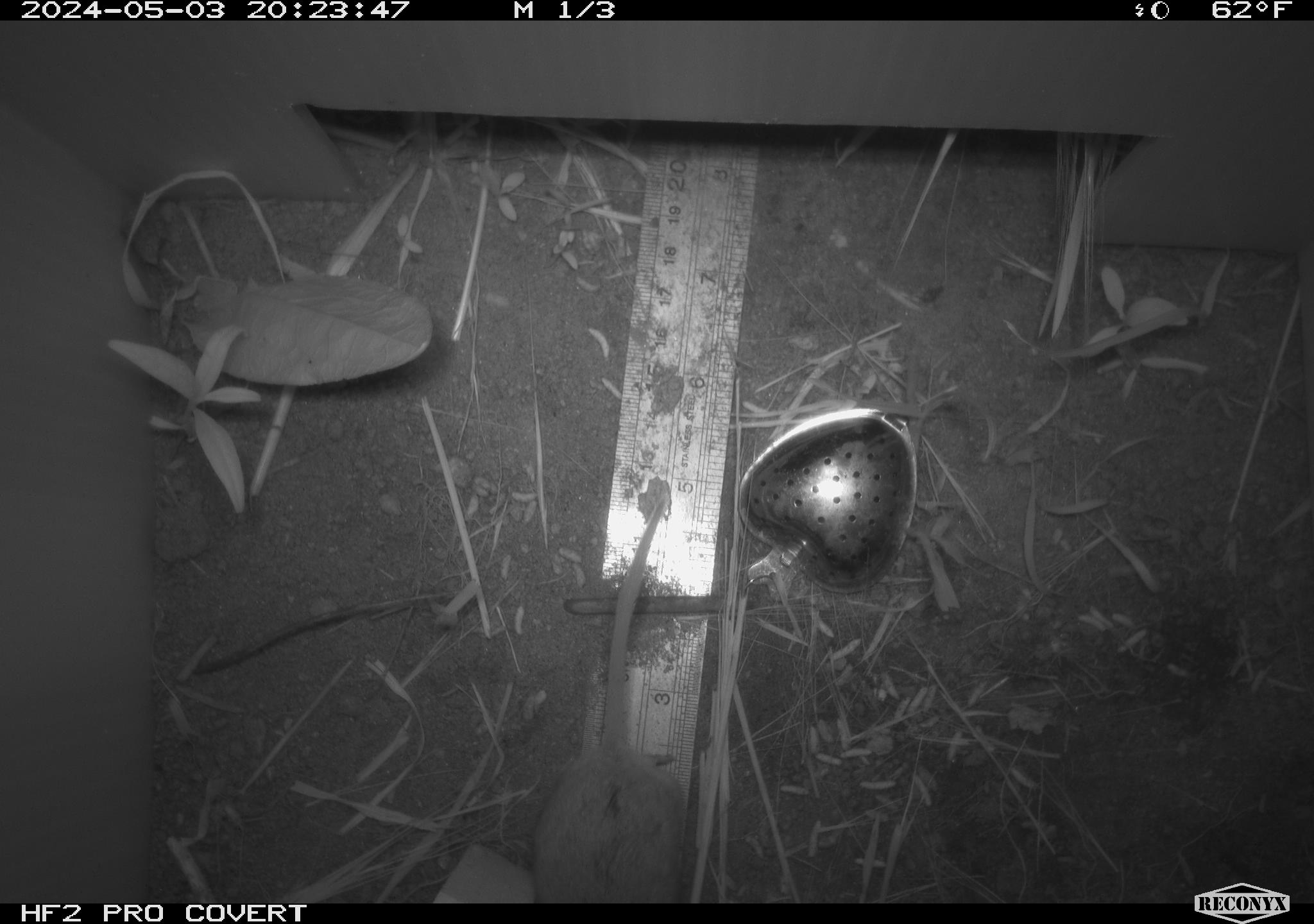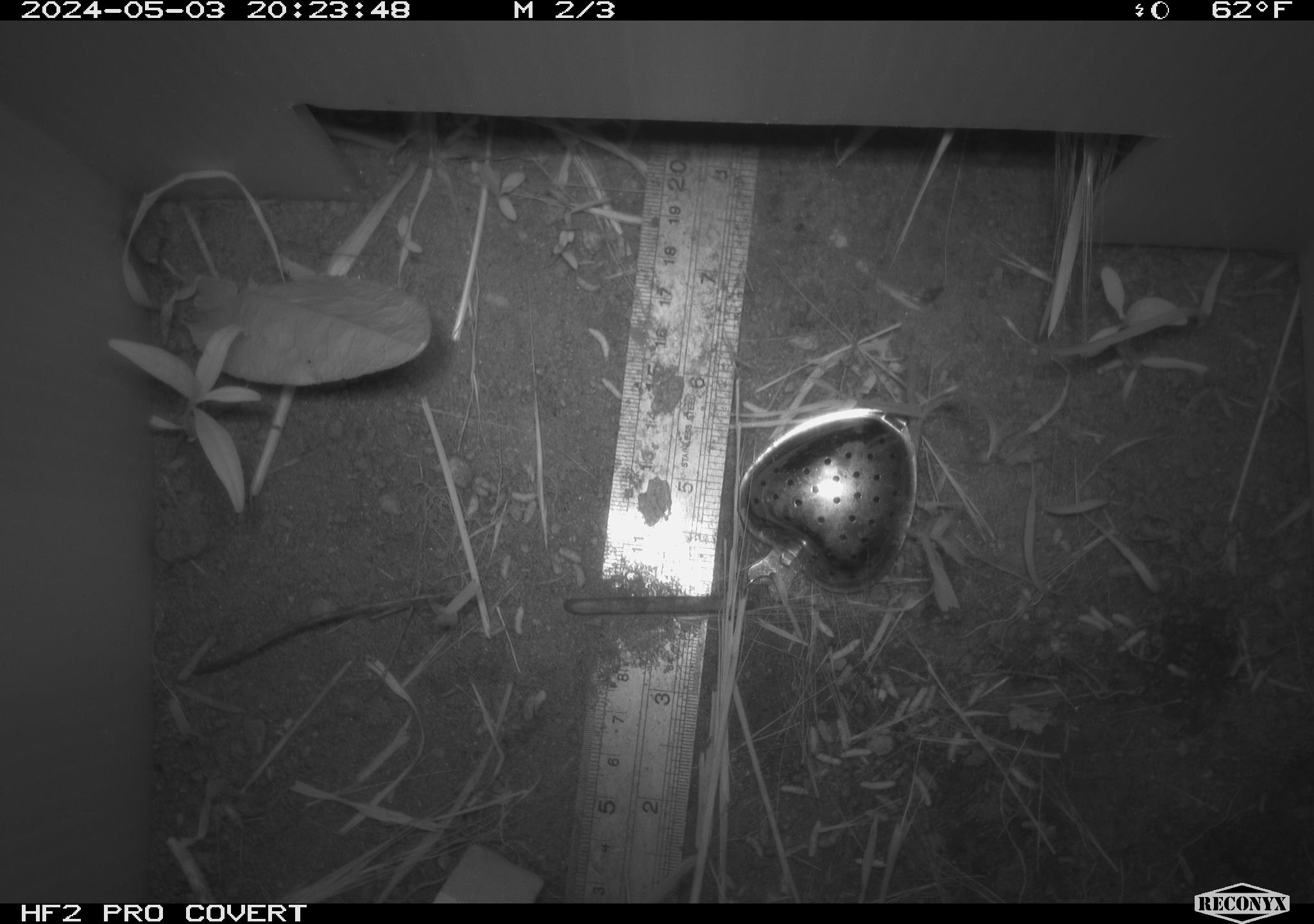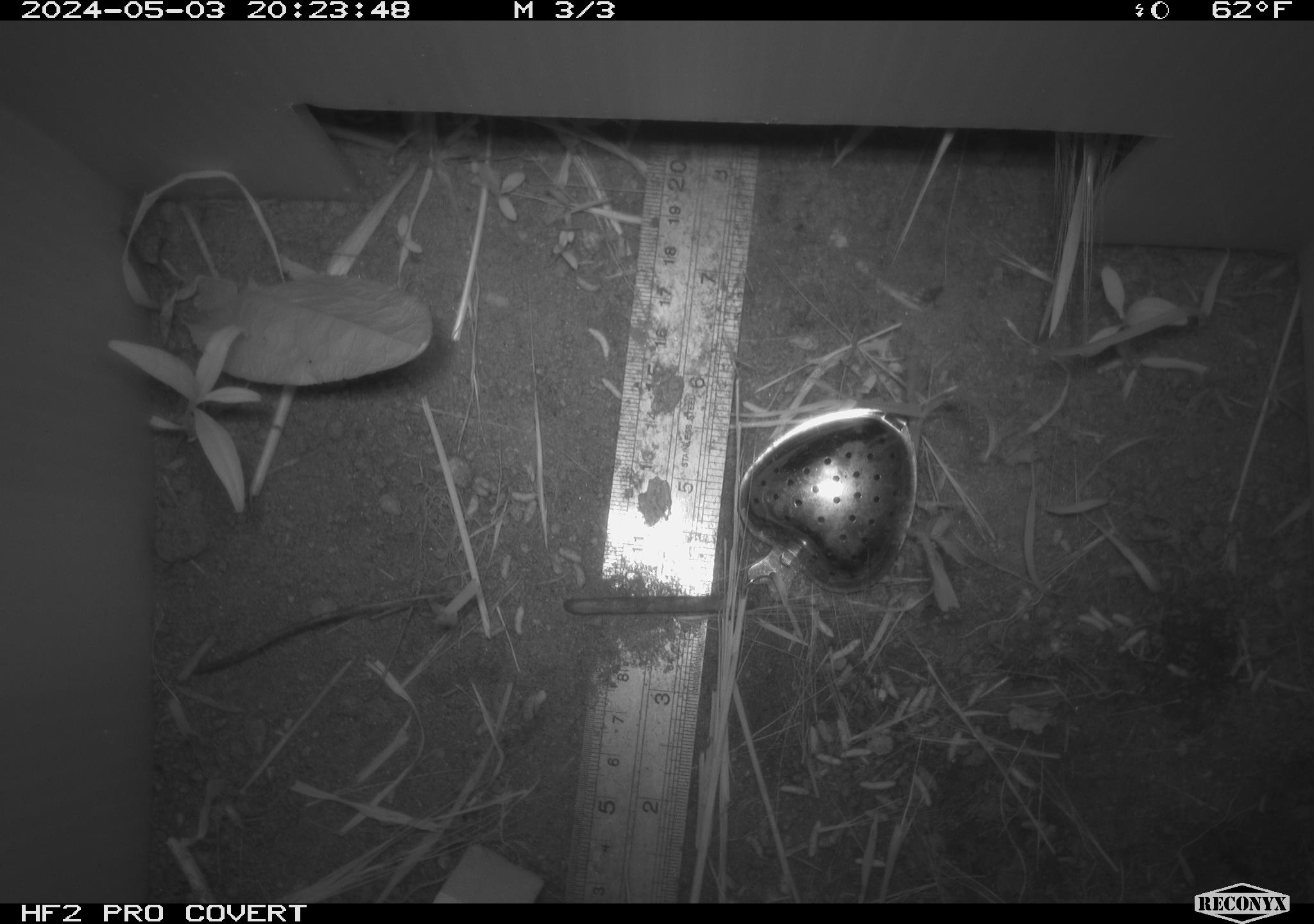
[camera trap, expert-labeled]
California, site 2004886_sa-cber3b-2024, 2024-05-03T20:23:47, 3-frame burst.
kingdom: Animalia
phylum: Chordata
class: Mammalia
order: Rodentia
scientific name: Rodentia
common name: mouse species